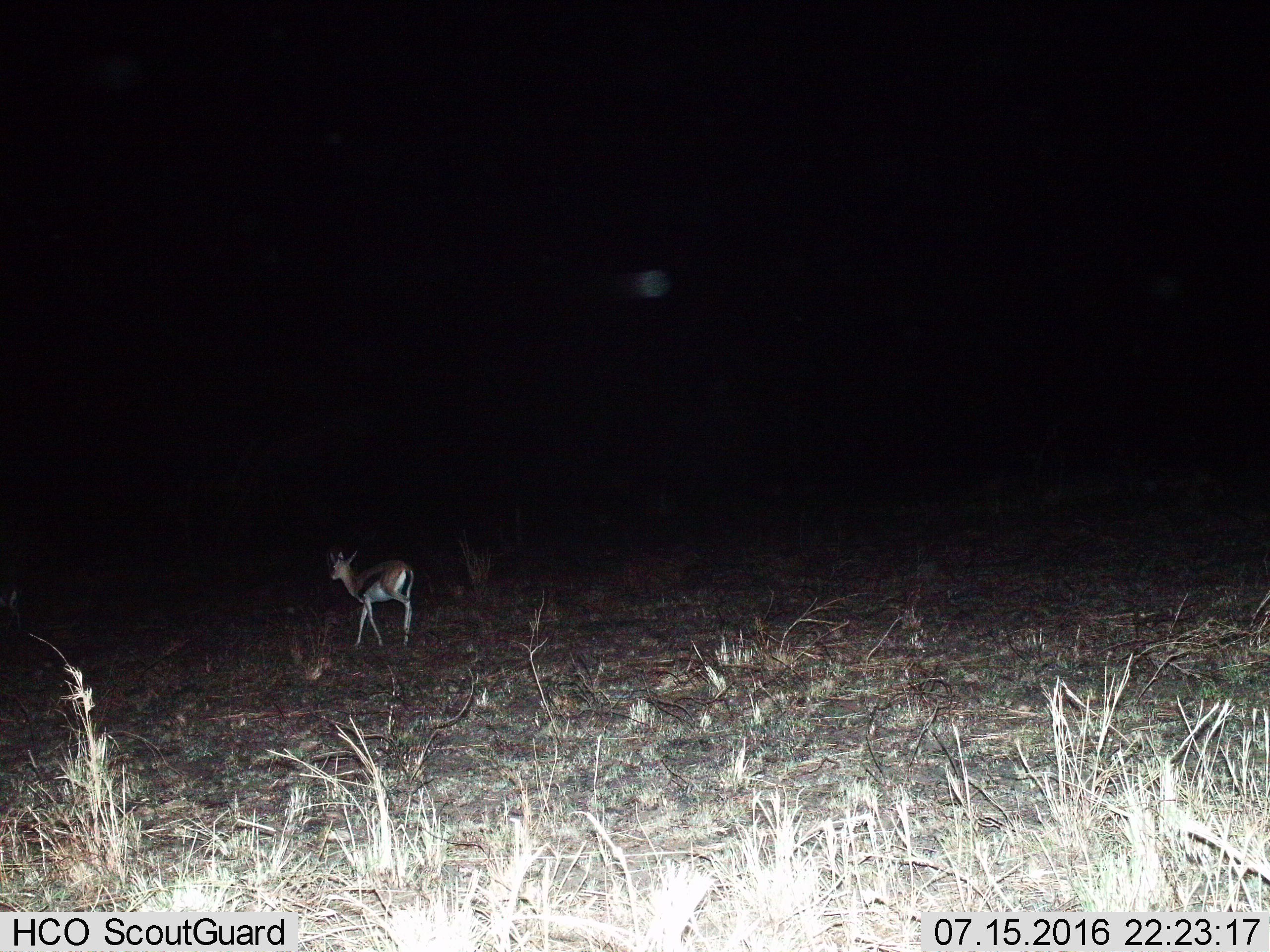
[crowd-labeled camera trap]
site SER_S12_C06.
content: unidentified animal